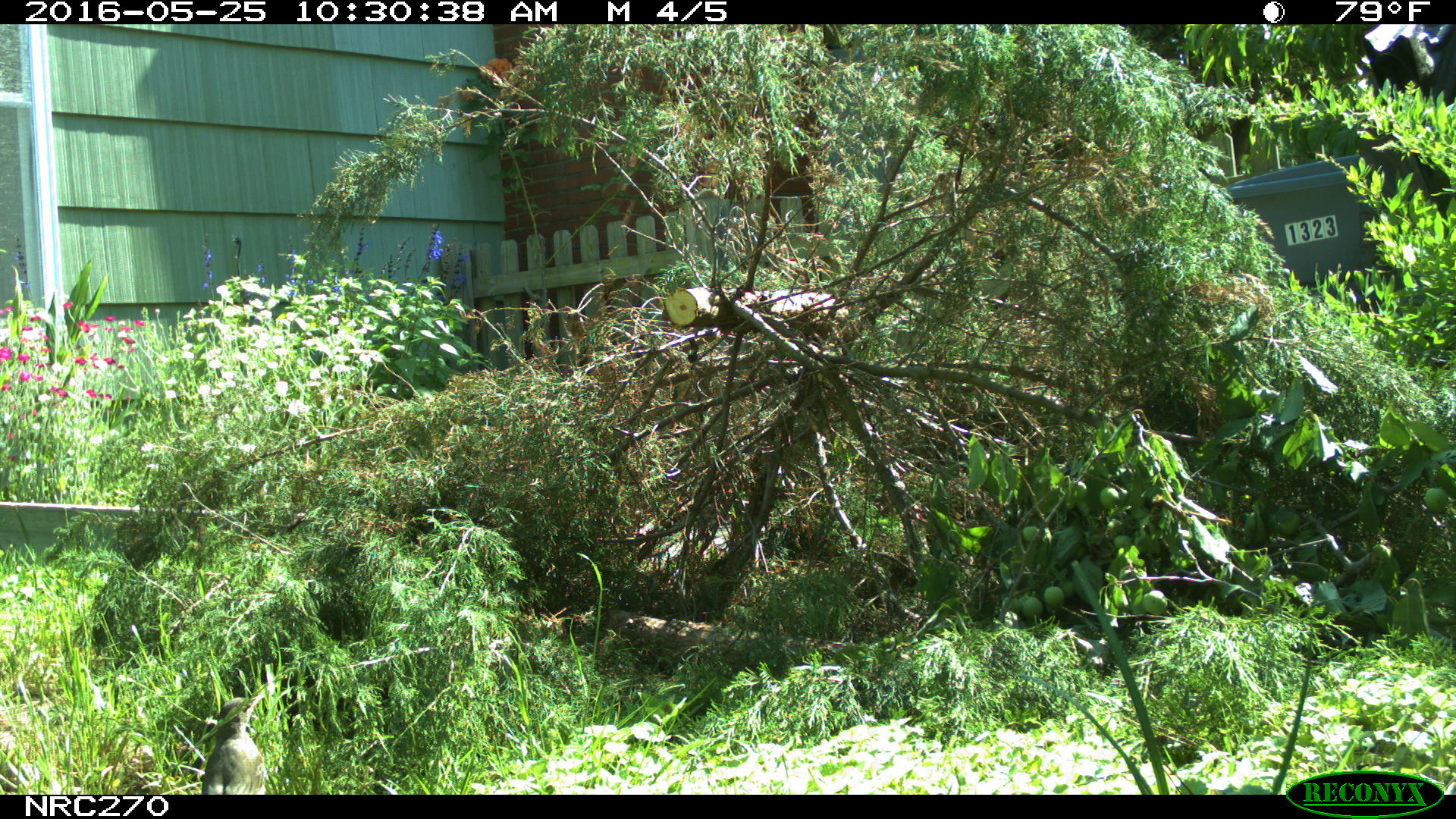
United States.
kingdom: Animalia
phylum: Chordata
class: Aves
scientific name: Aves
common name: bird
Bird (Aves).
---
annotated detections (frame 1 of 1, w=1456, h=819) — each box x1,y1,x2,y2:
Bird: 197,687,270,796